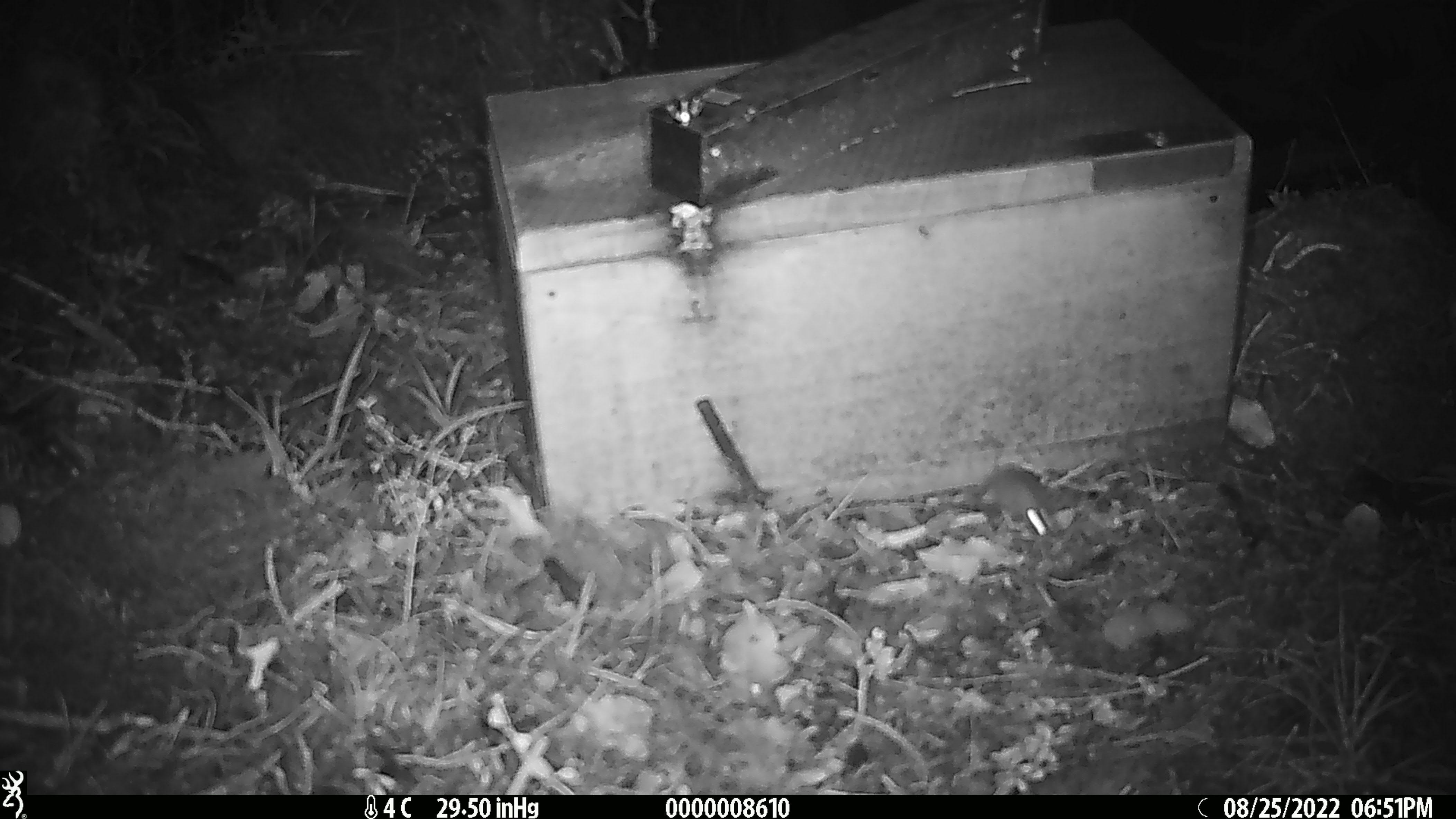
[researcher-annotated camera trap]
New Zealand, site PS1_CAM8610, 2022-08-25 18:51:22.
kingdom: Animalia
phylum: Chordata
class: Mammalia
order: Rodentia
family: Muridae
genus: Mus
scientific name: Mus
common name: mouse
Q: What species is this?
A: Mouse (Mus).